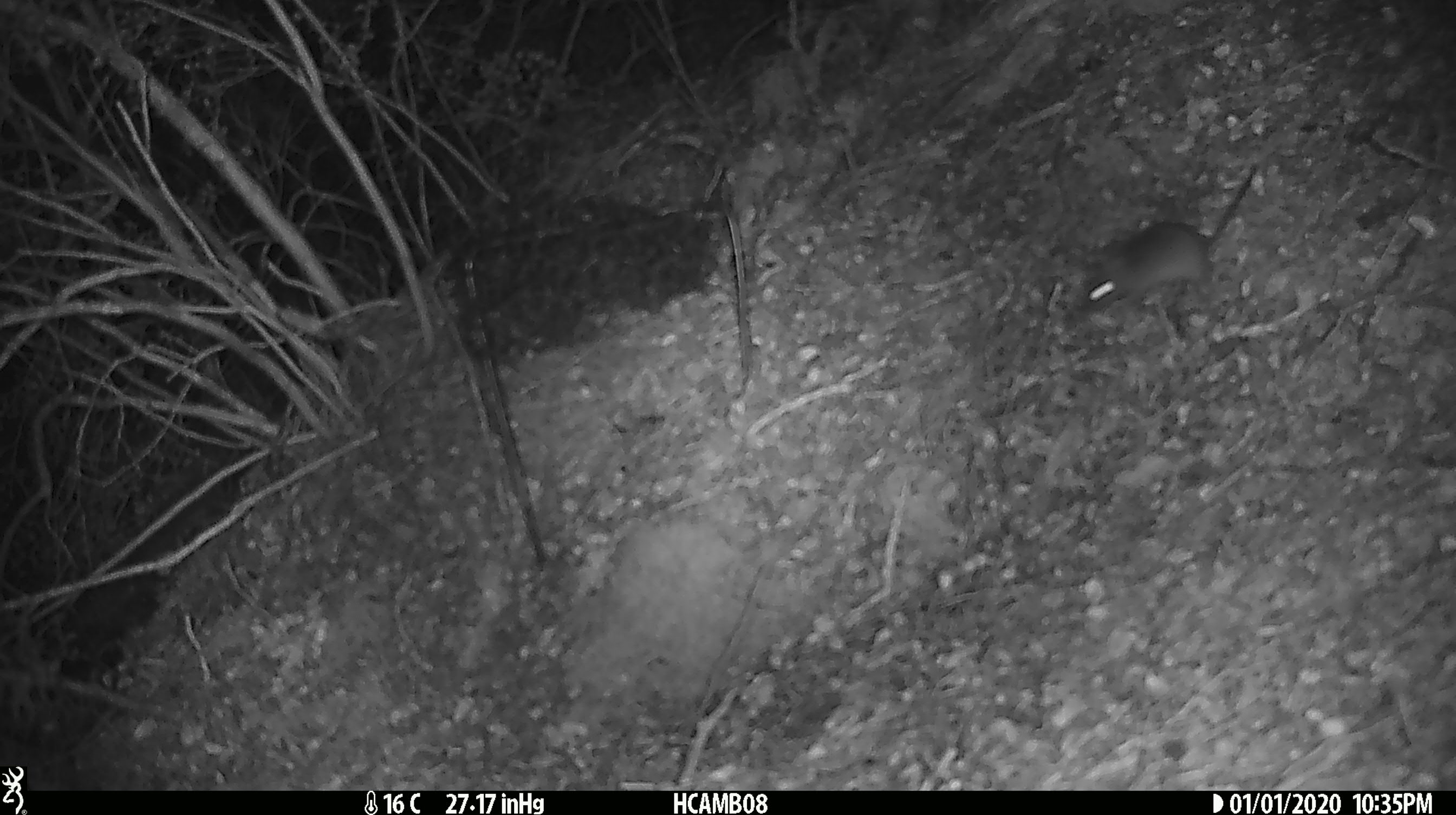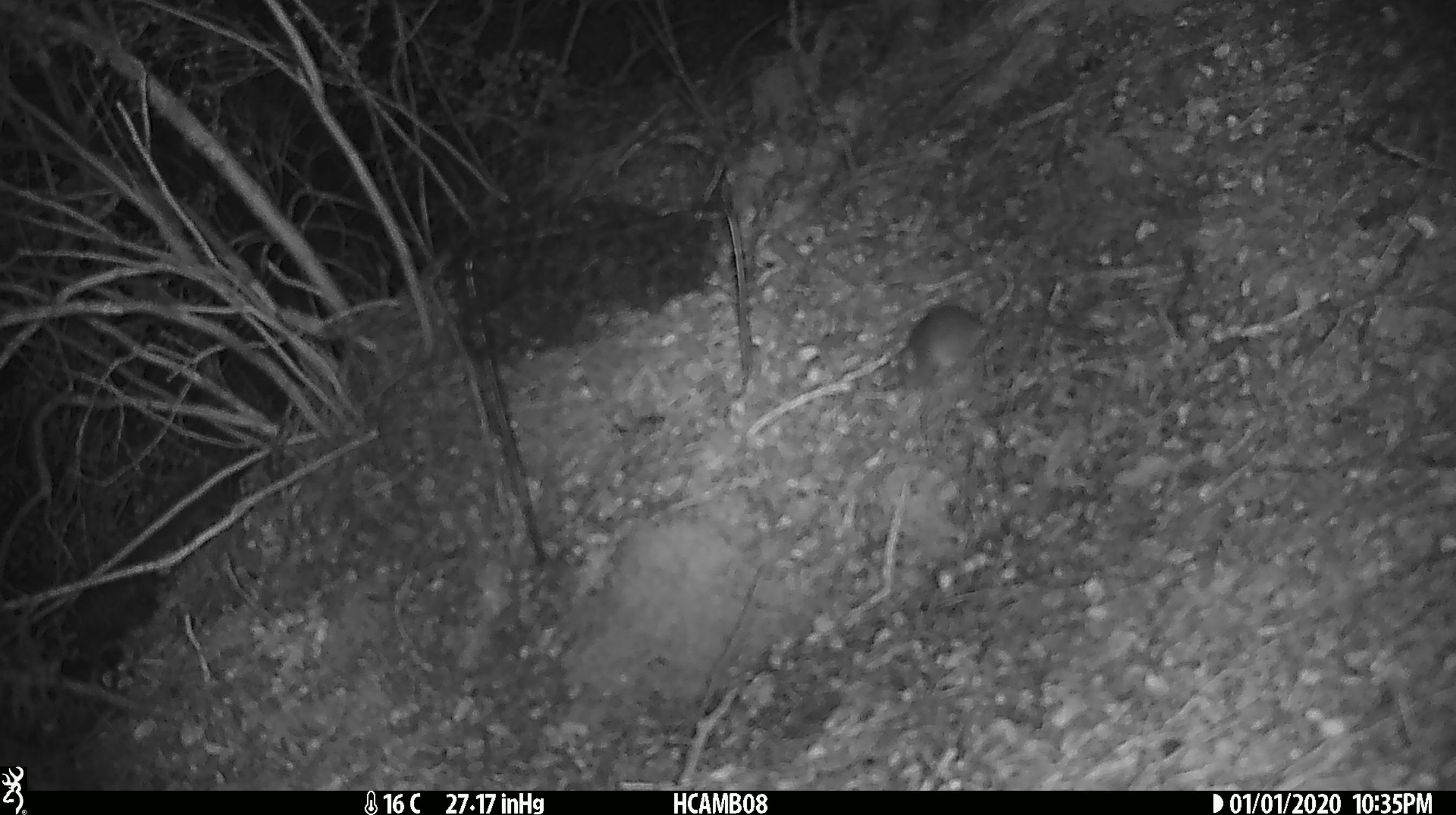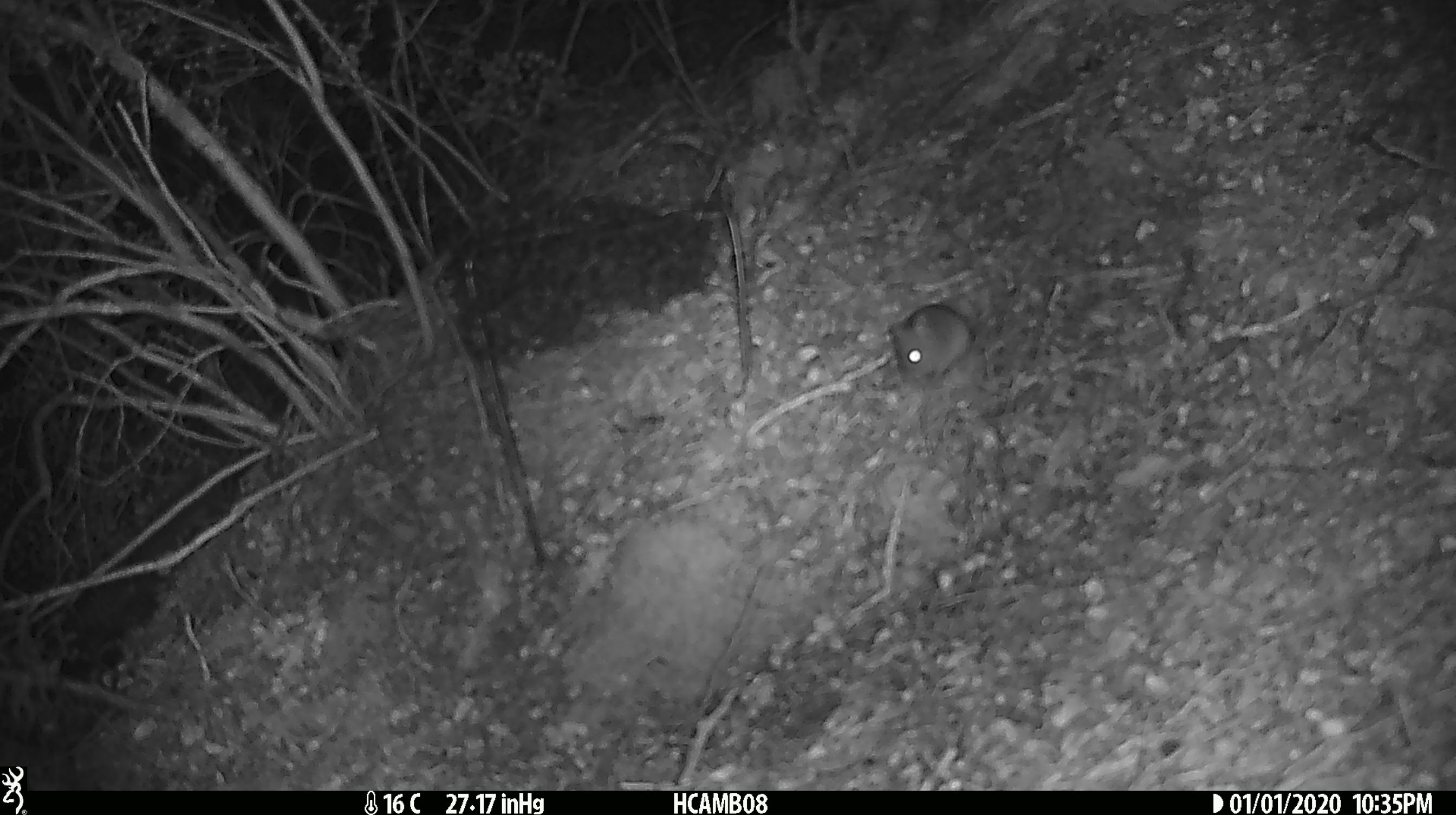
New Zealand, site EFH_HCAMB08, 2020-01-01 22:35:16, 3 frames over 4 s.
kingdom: Animalia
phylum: Chordata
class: Mammalia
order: Rodentia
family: Muridae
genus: Mus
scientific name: Mus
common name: mouse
Mouse (Mus).